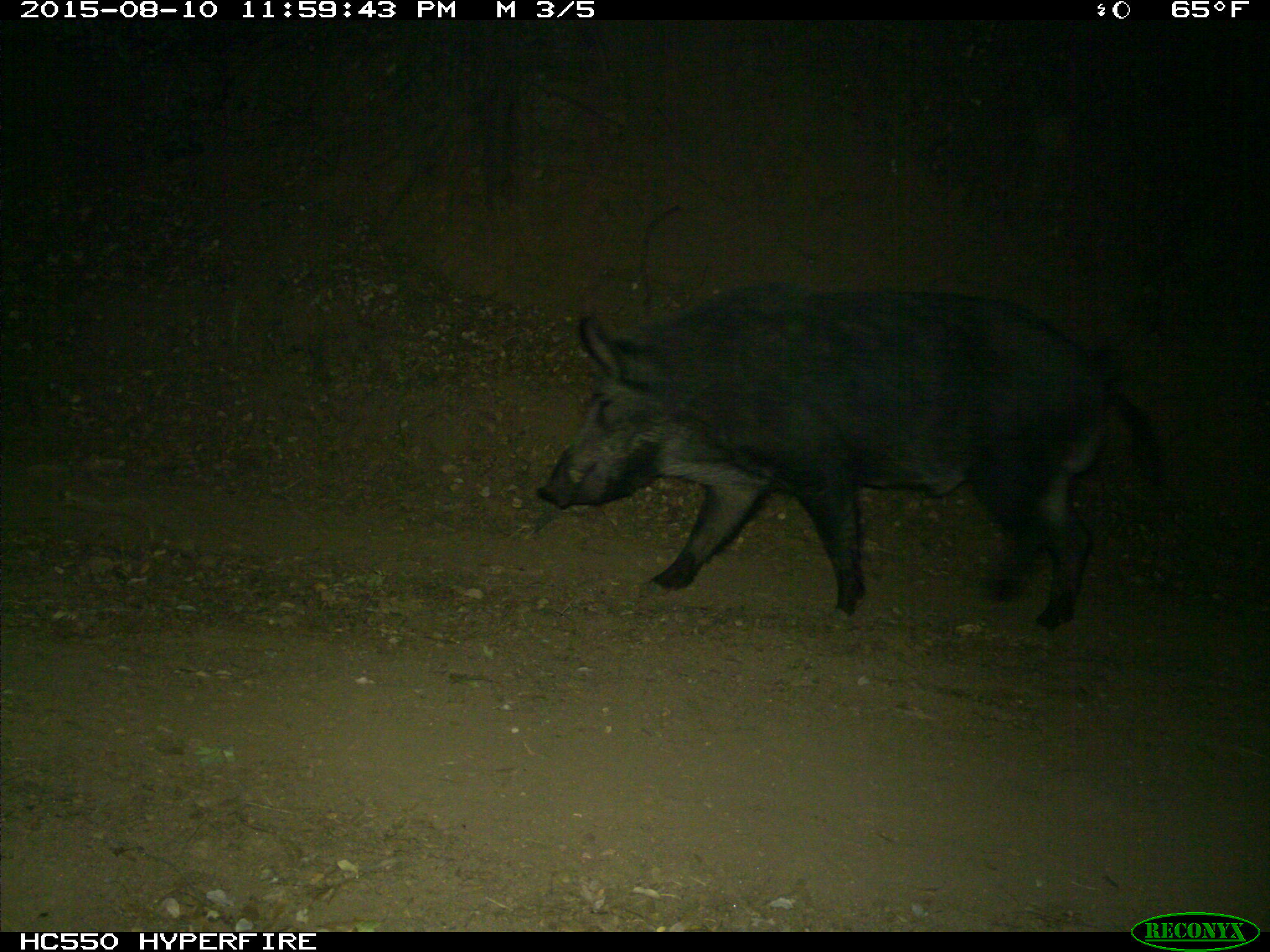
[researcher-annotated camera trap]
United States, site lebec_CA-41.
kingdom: Animalia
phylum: Chordata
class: Mammalia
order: Artiodactyla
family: Suidae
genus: Sus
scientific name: Sus scrofa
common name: wild boar